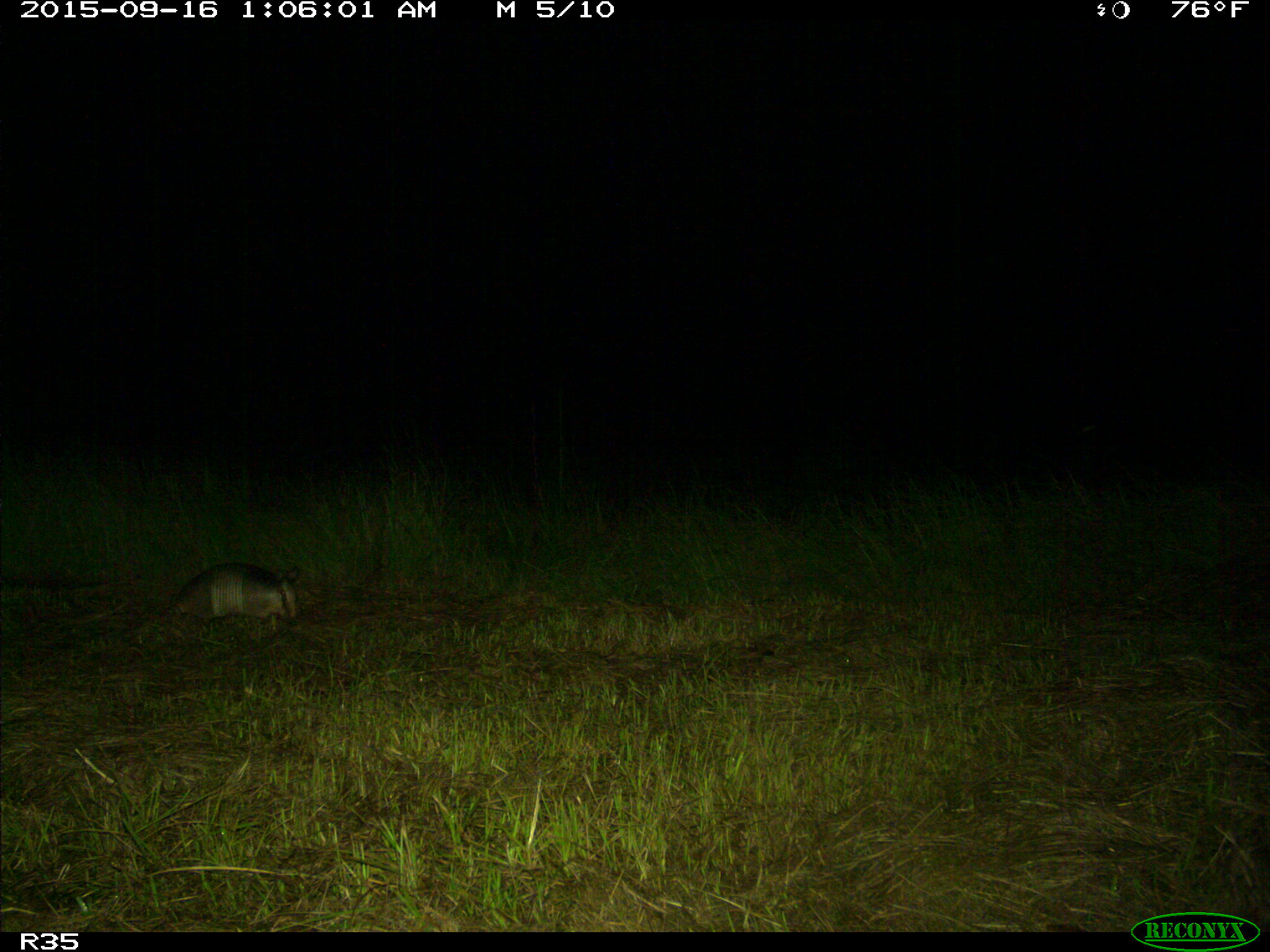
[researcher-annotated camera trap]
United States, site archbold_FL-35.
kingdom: Animalia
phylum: Chordata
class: Mammalia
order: Cingulata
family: Dasypodidae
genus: Dasypus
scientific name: Dasypus novemcinctus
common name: nine-banded armadillo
Dasypus novemcinctus (nine-banded armadillo).